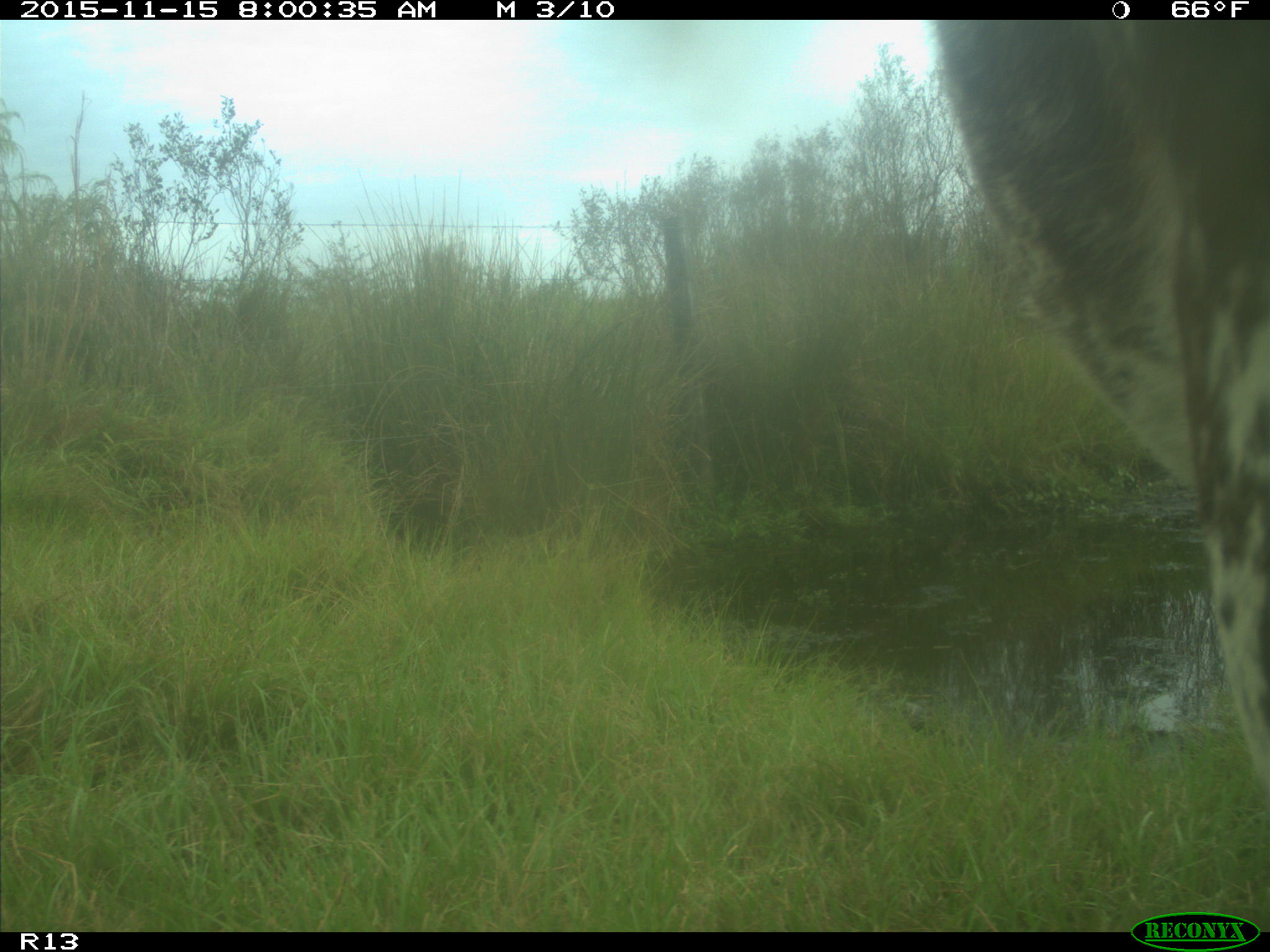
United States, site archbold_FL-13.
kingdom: Animalia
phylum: Chordata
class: Mammalia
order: Artiodactyla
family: Bovidae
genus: Bos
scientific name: Bos taurus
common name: domestic cow